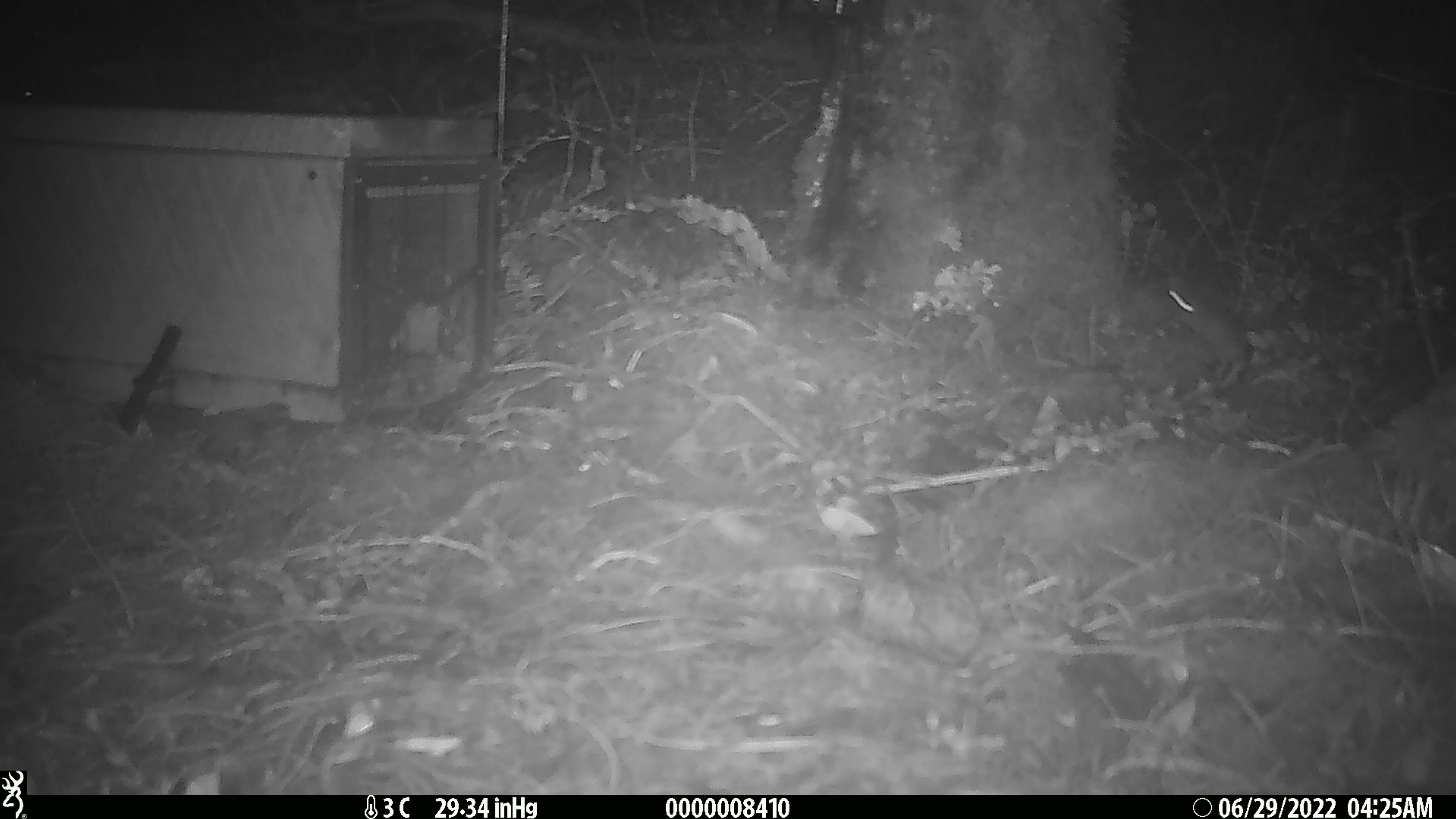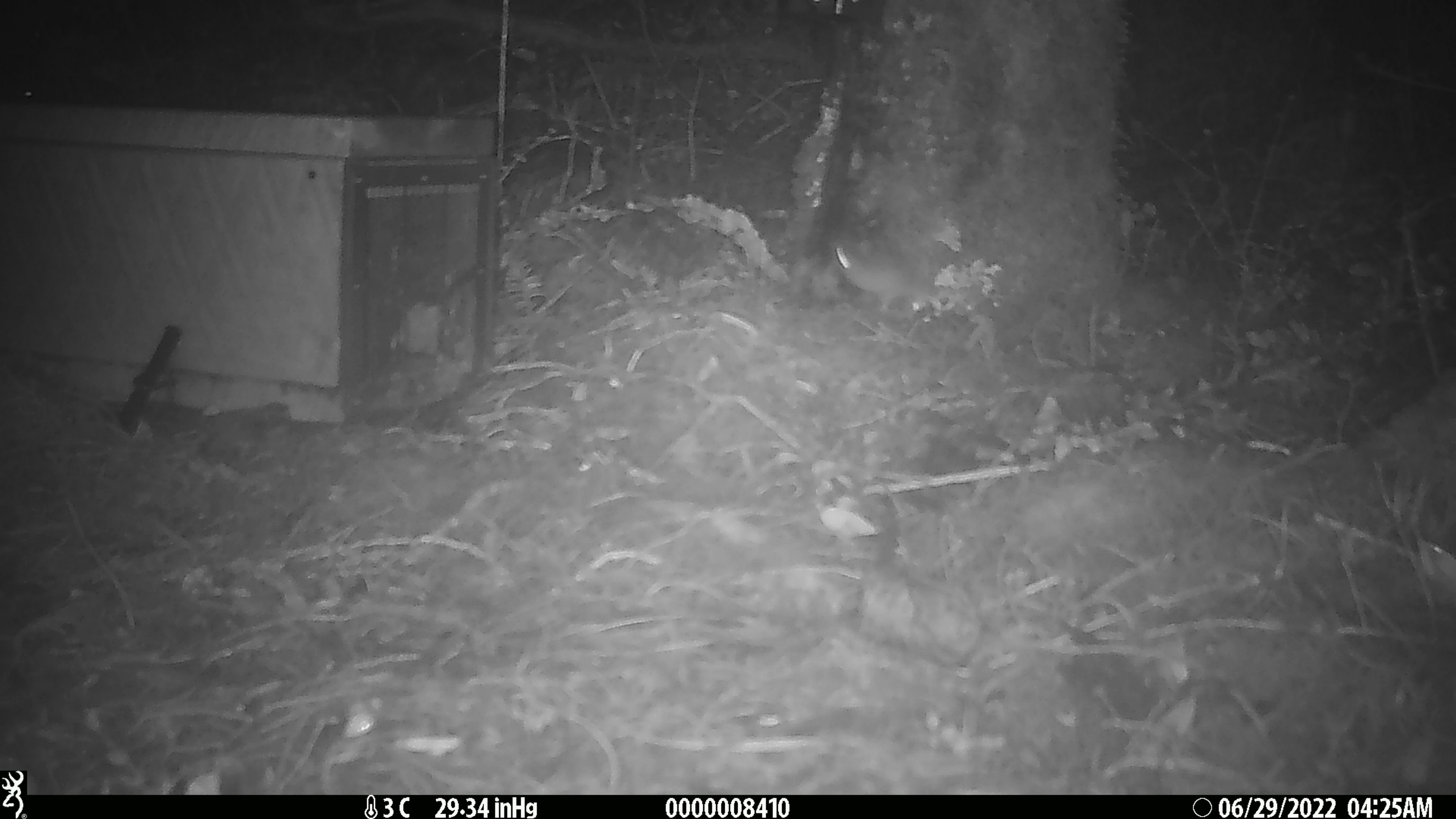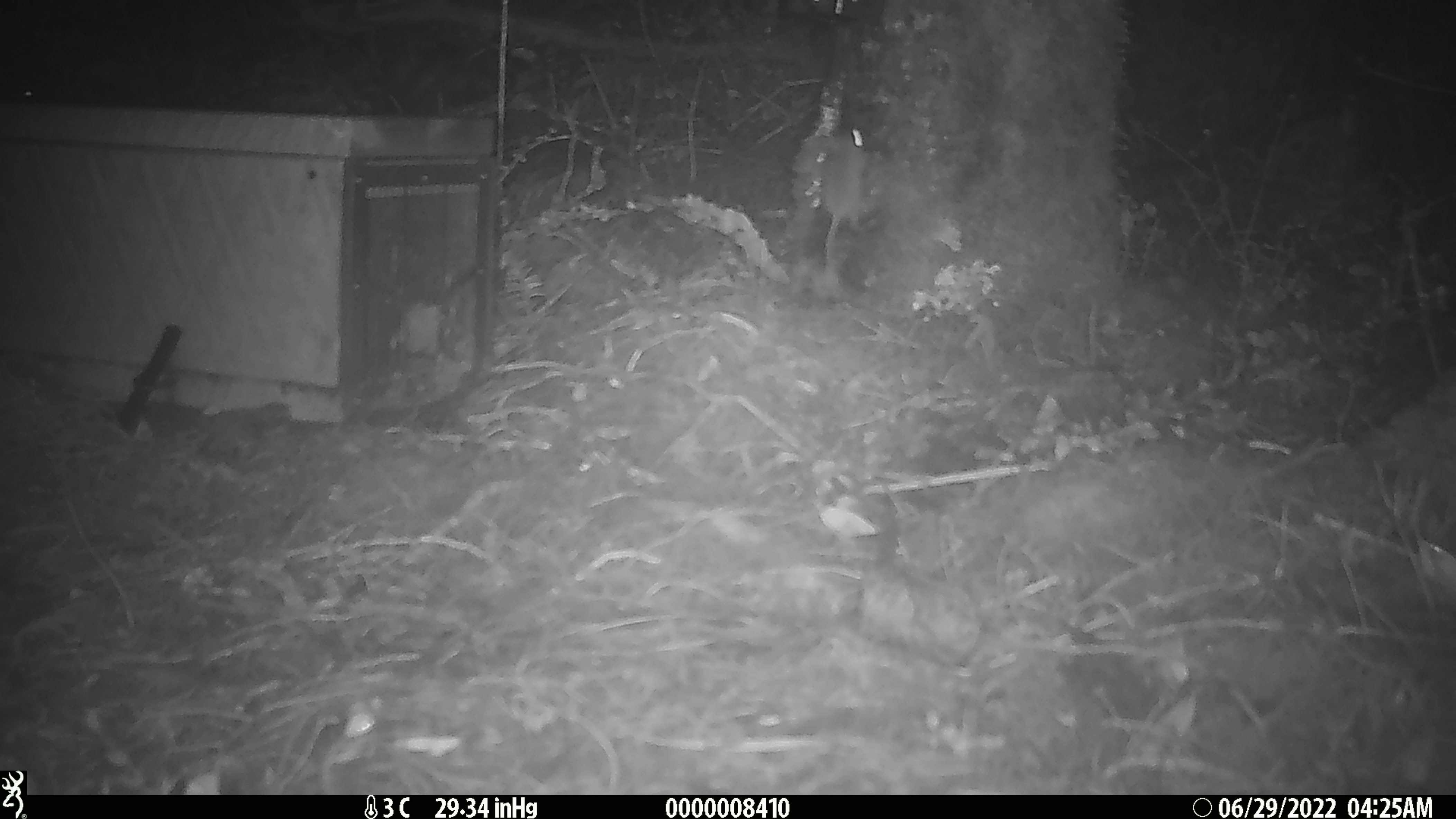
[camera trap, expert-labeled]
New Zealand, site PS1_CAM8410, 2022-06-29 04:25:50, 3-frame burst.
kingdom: Animalia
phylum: Chordata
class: Mammalia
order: Rodentia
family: Muridae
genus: Mus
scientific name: Mus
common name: mouse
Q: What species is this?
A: Mouse (Mus).